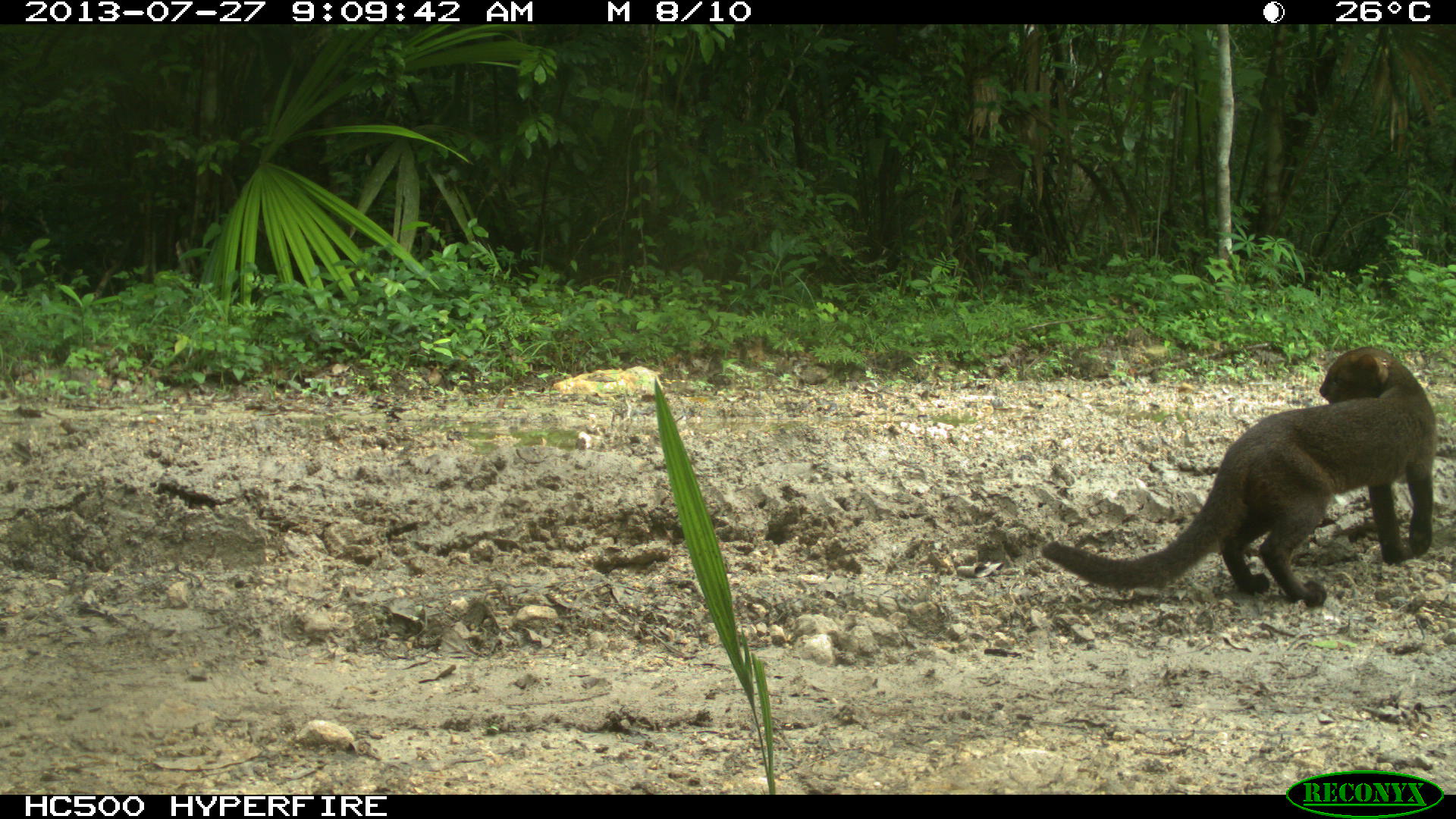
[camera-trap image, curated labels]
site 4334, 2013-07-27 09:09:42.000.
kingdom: Animalia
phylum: Chordata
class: Mammalia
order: Carnivora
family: Felidae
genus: Herpailurus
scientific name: Herpailurus yagouaroundi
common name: jaguarundi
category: puma yagoroundi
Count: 1.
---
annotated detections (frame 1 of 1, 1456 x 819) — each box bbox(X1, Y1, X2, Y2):
puma yagoroundi: bbox(1038, 344, 1439, 609)